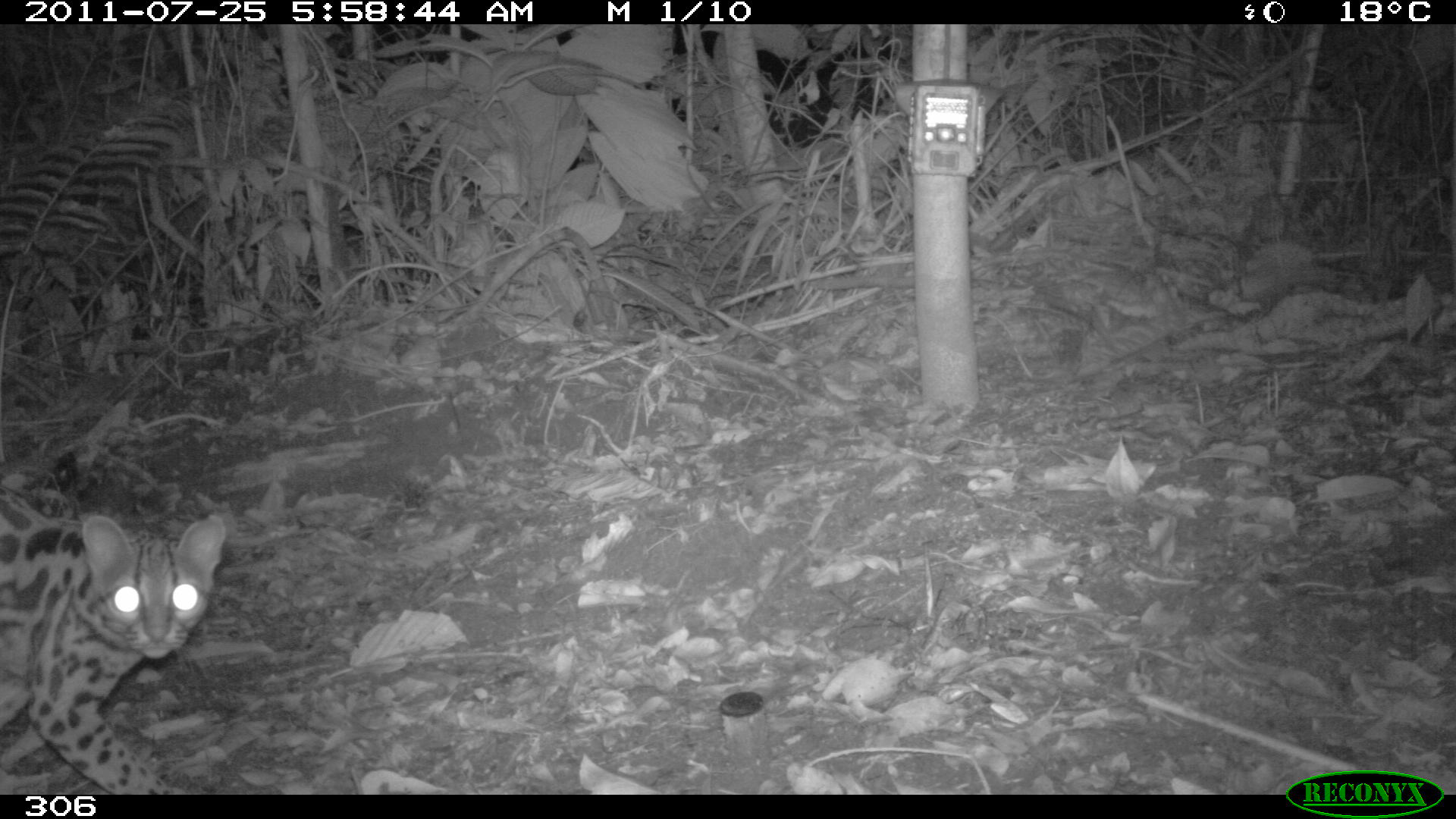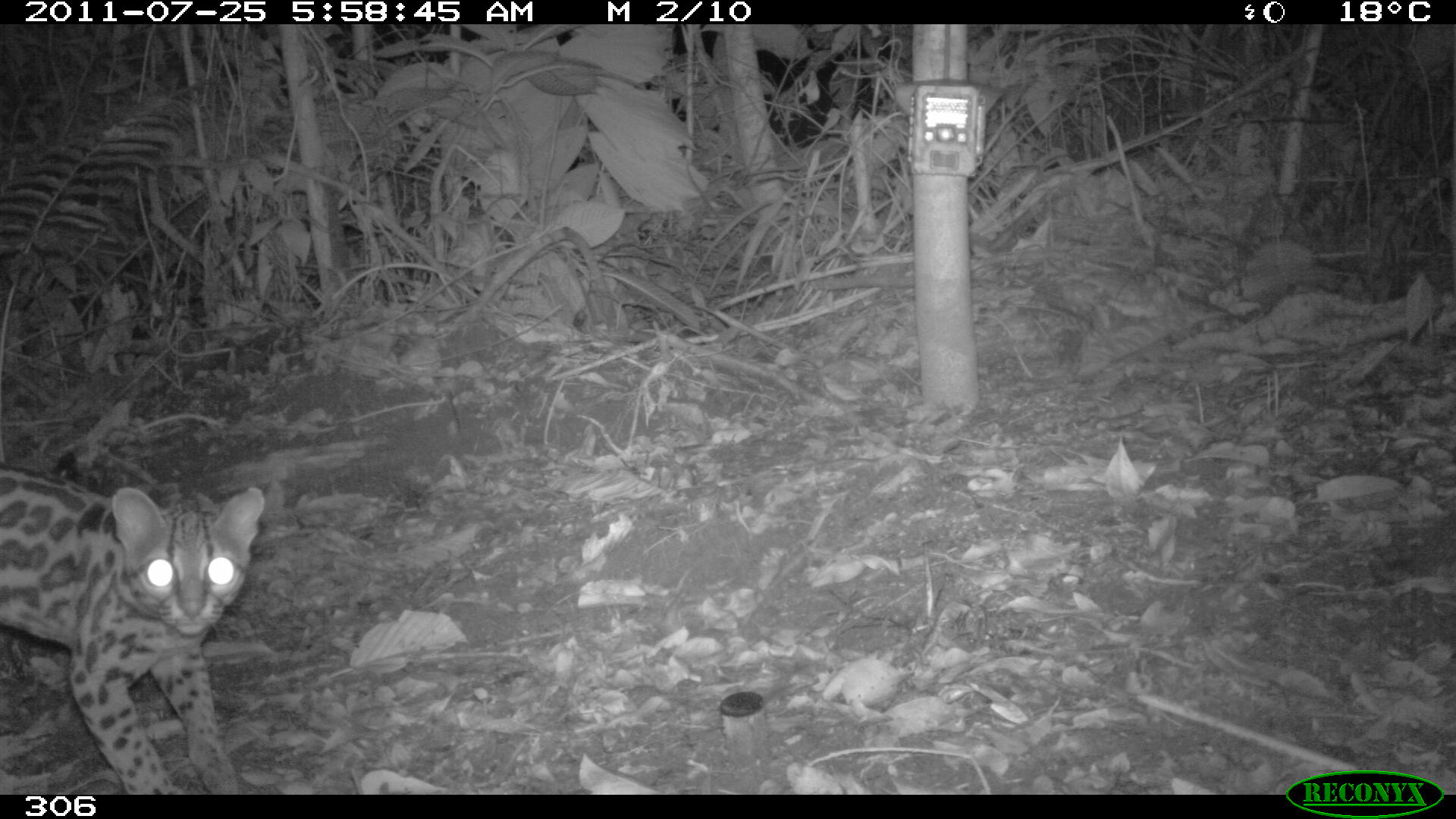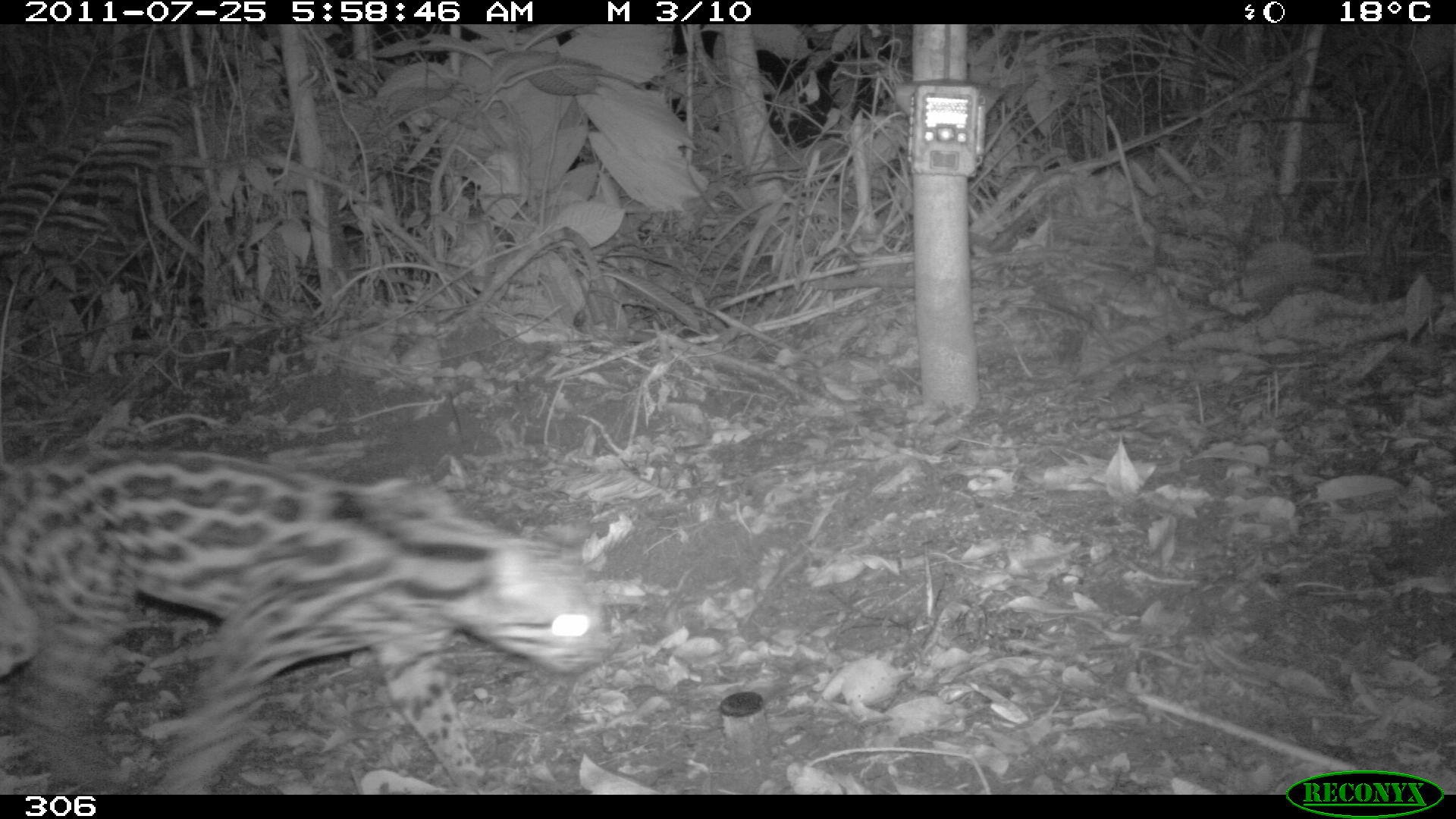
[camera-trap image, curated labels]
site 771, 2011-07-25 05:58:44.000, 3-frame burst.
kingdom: Animalia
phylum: Chordata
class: Mammalia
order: Carnivora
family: Felidae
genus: Leopardus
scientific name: Leopardus wiedii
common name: margay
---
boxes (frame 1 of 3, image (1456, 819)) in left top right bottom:
leopardus wiedii: 0 476 228 794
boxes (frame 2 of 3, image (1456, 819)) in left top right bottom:
leopardus wiedii: 0 465 262 793